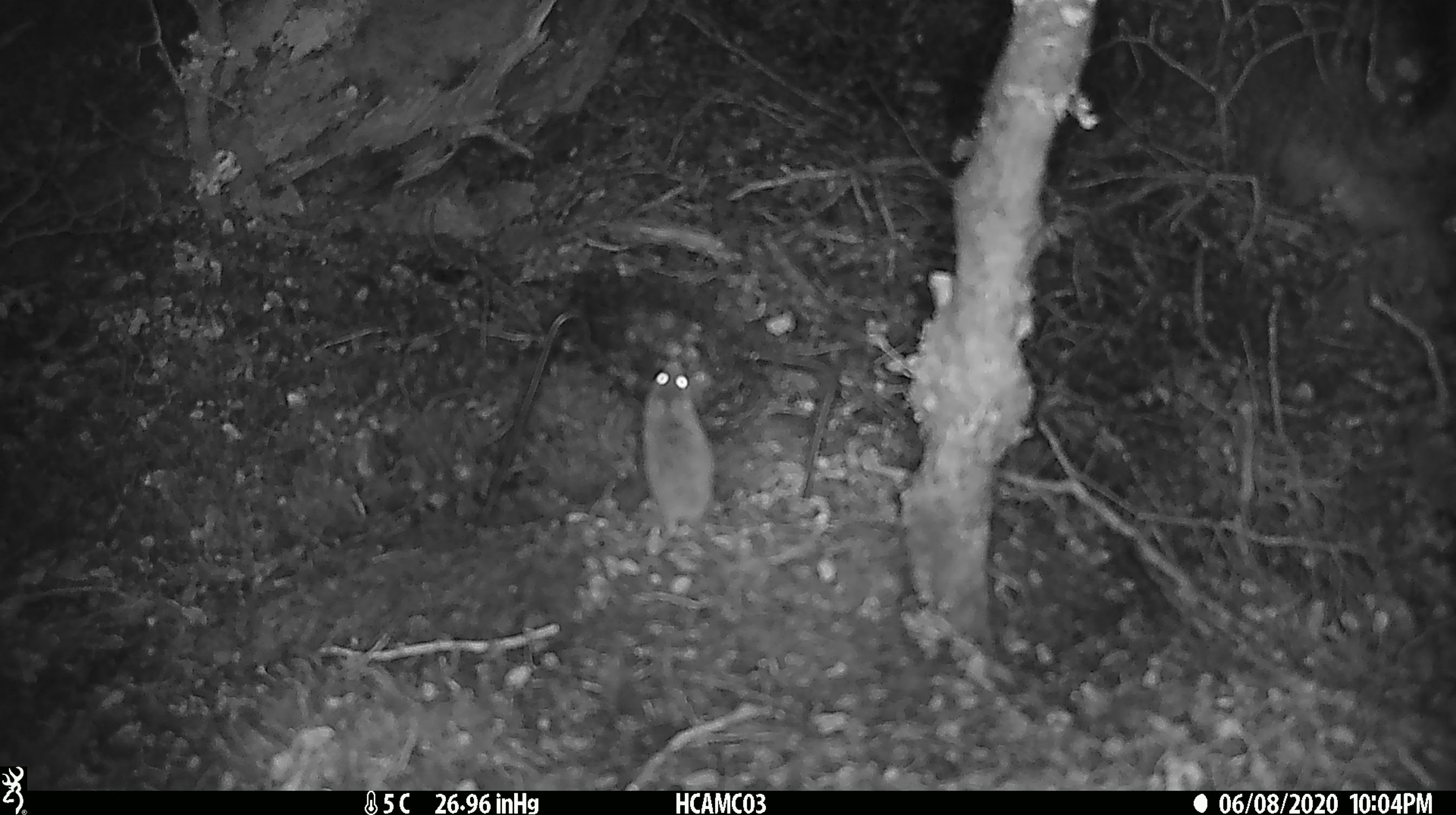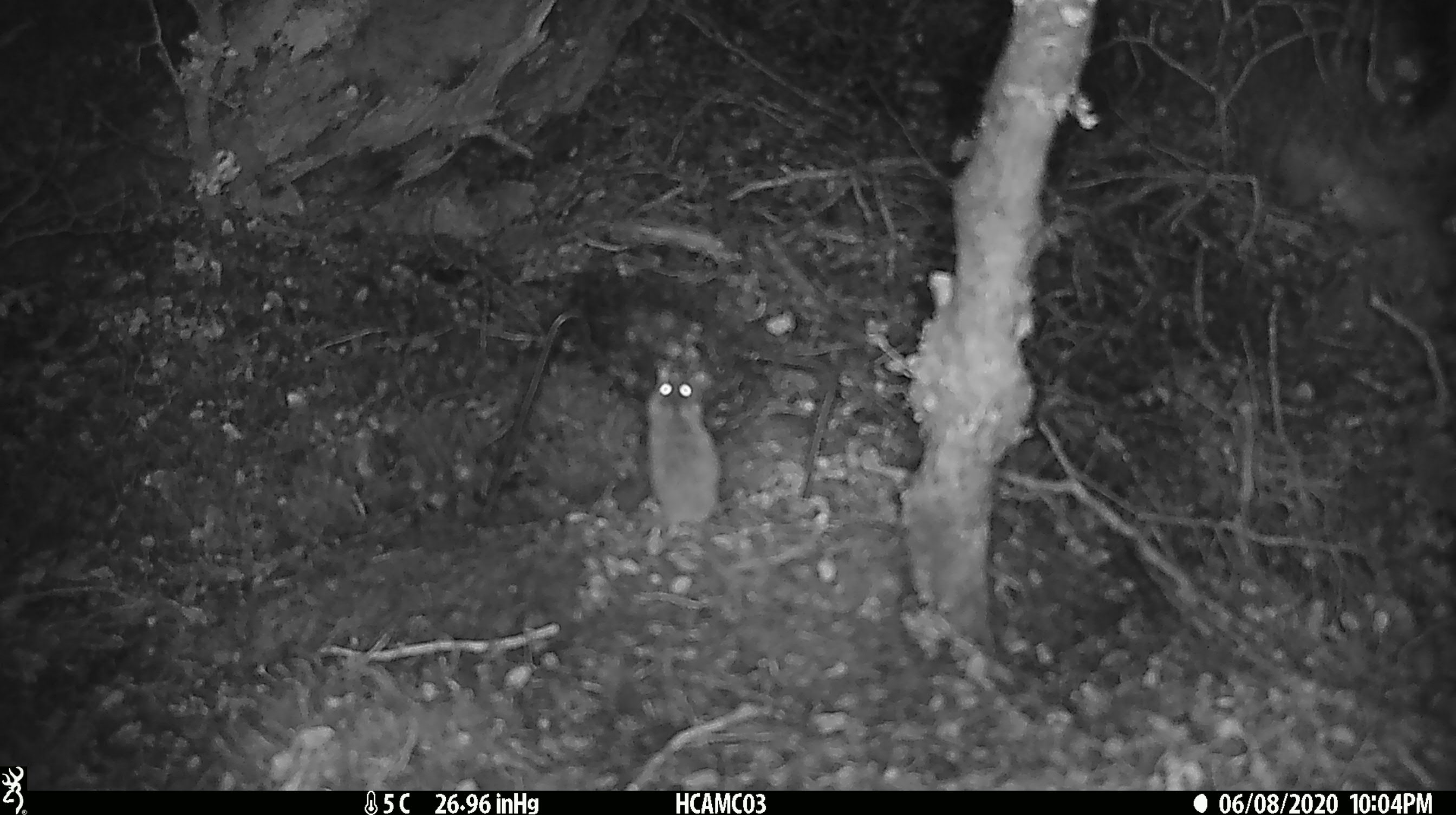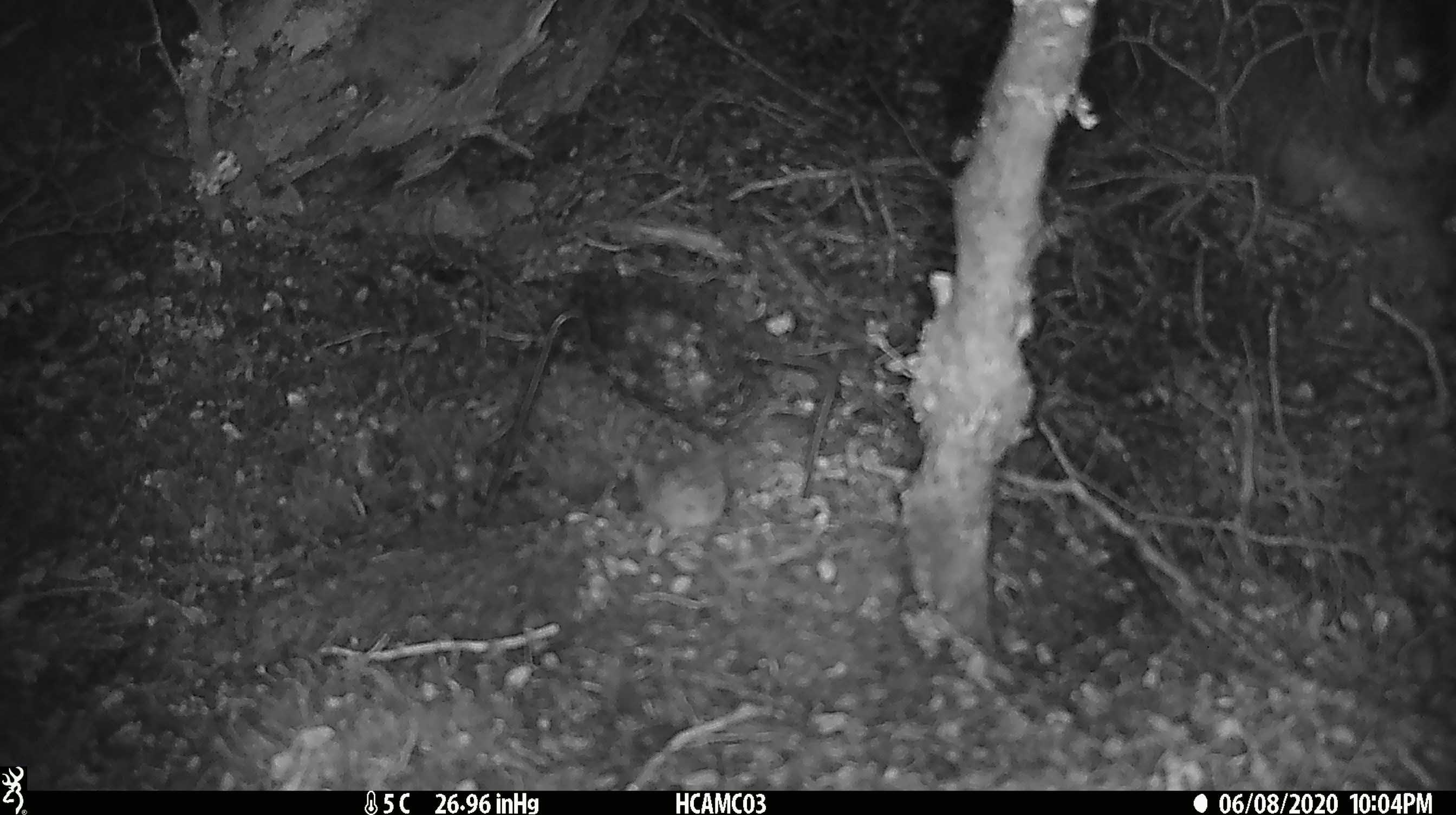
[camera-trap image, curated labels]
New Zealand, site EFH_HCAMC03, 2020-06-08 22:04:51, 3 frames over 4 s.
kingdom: Animalia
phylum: Chordata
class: Mammalia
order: Rodentia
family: Muridae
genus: Mus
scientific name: Mus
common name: mouse